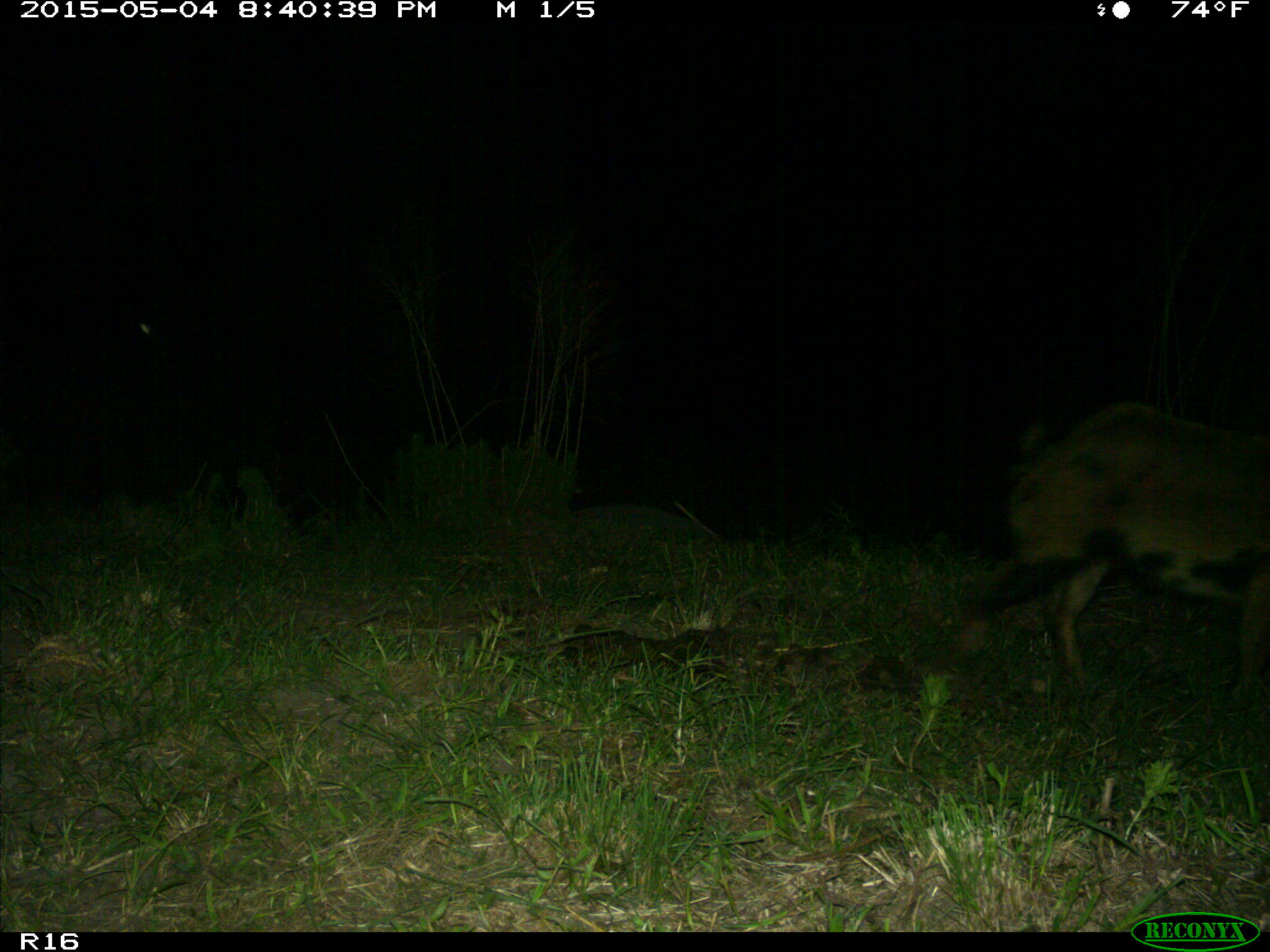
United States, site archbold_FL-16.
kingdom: Animalia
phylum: Chordata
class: Mammalia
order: Artiodactyla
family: Suidae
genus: Sus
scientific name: Sus scrofa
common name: wild boar